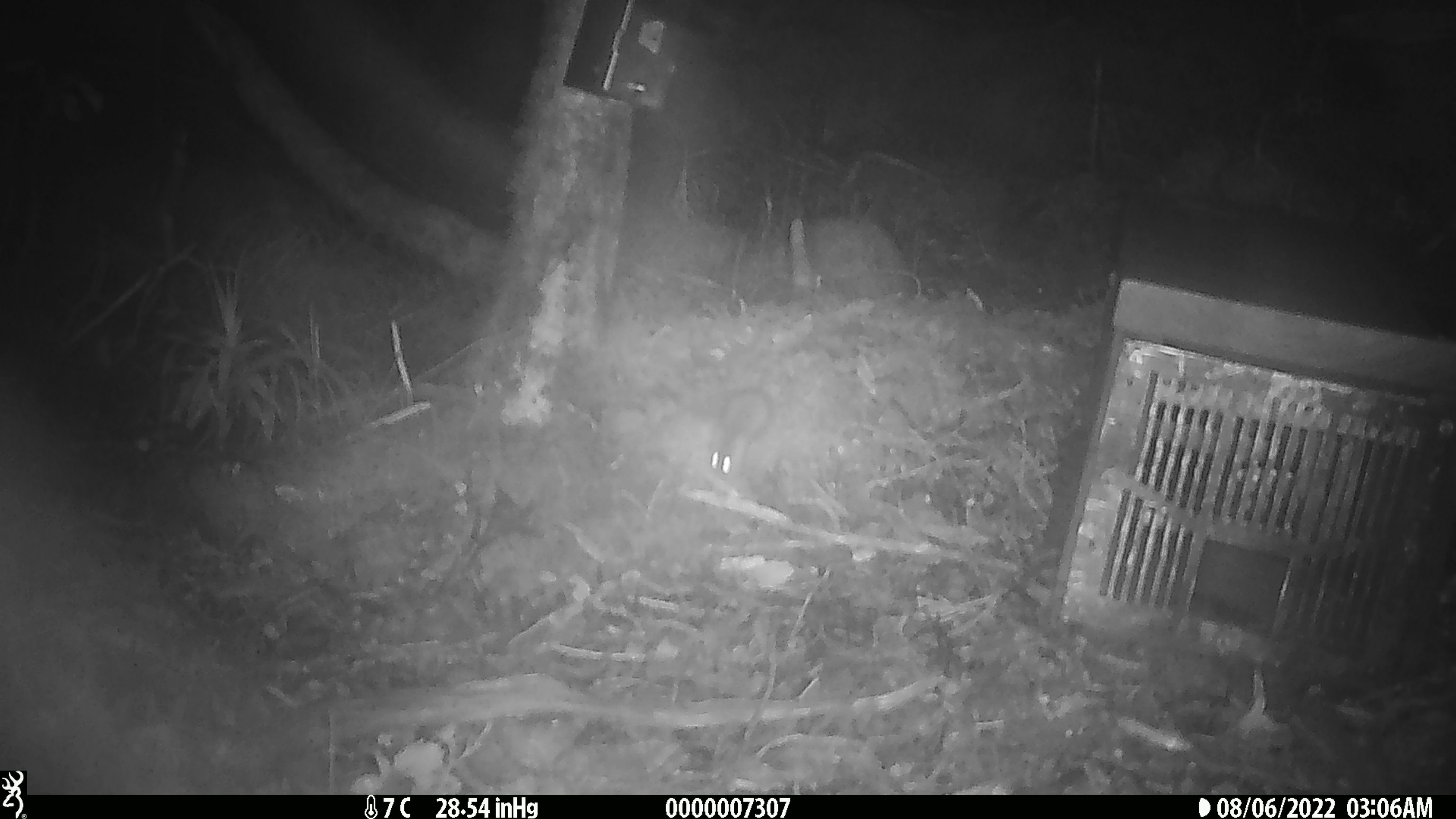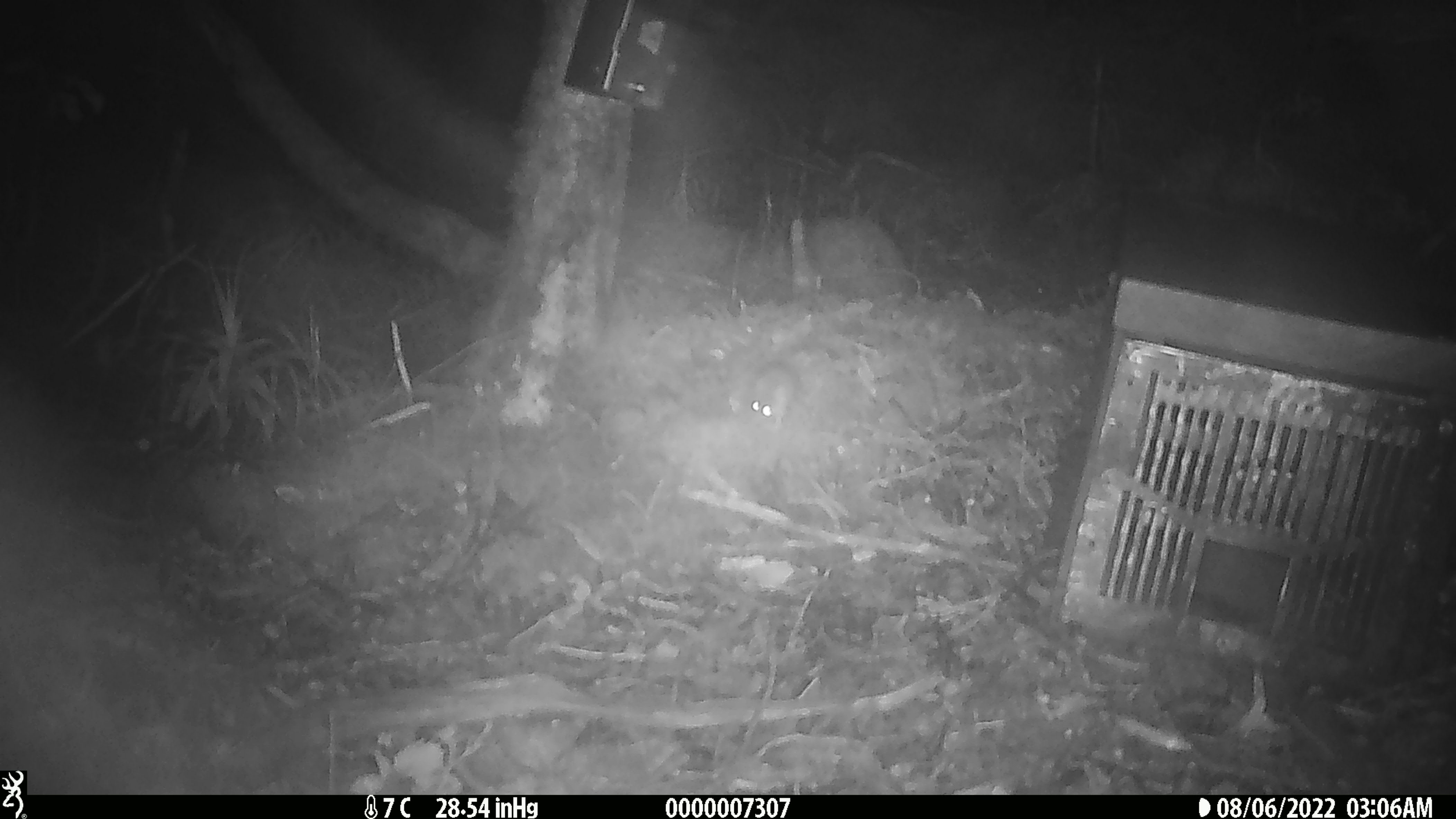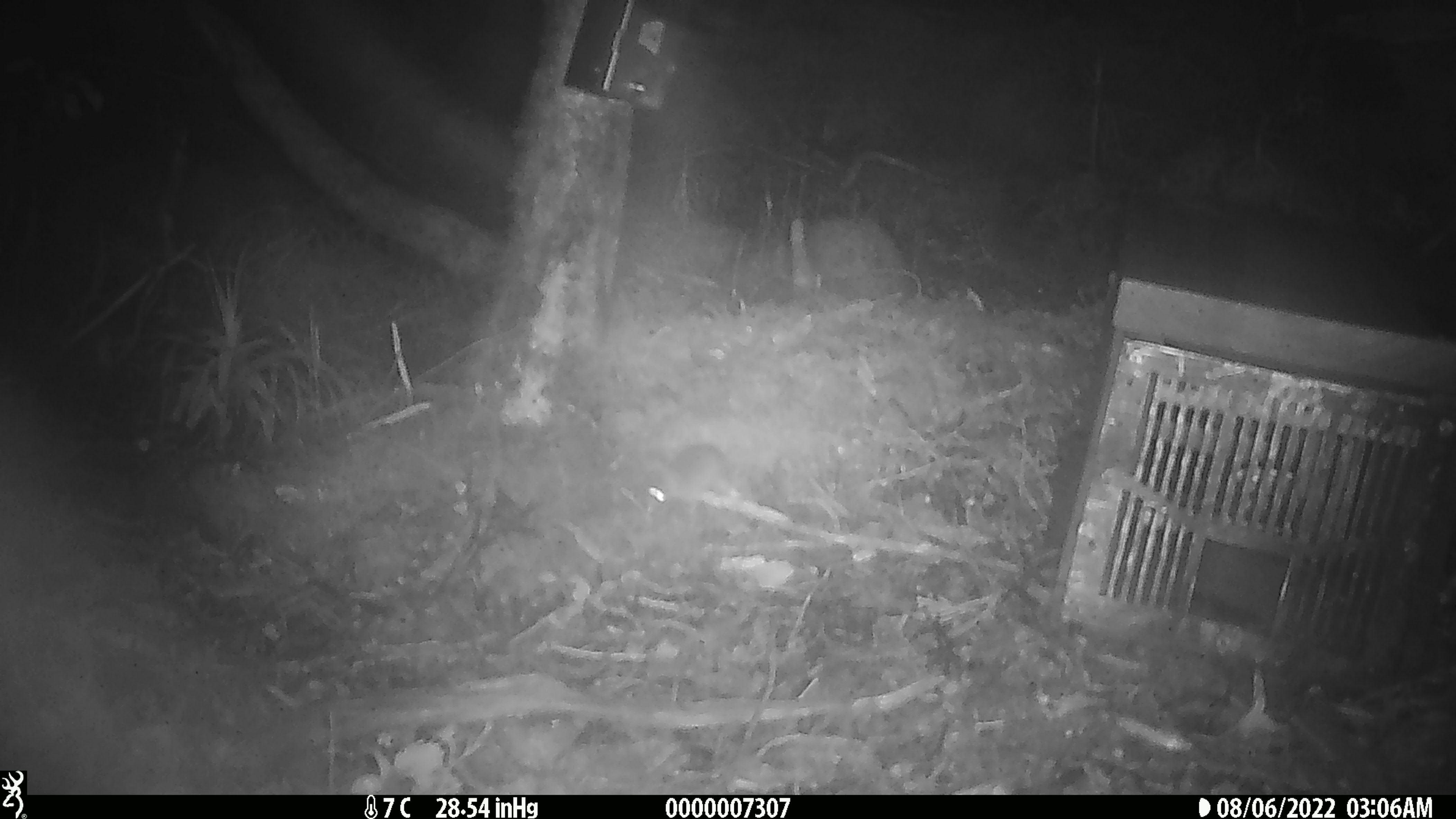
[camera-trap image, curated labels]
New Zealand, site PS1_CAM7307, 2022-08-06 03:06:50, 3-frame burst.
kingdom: Animalia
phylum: Chordata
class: Mammalia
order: Rodentia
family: Muridae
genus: Mus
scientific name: Mus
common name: mouse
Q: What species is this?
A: Mouse (Mus).